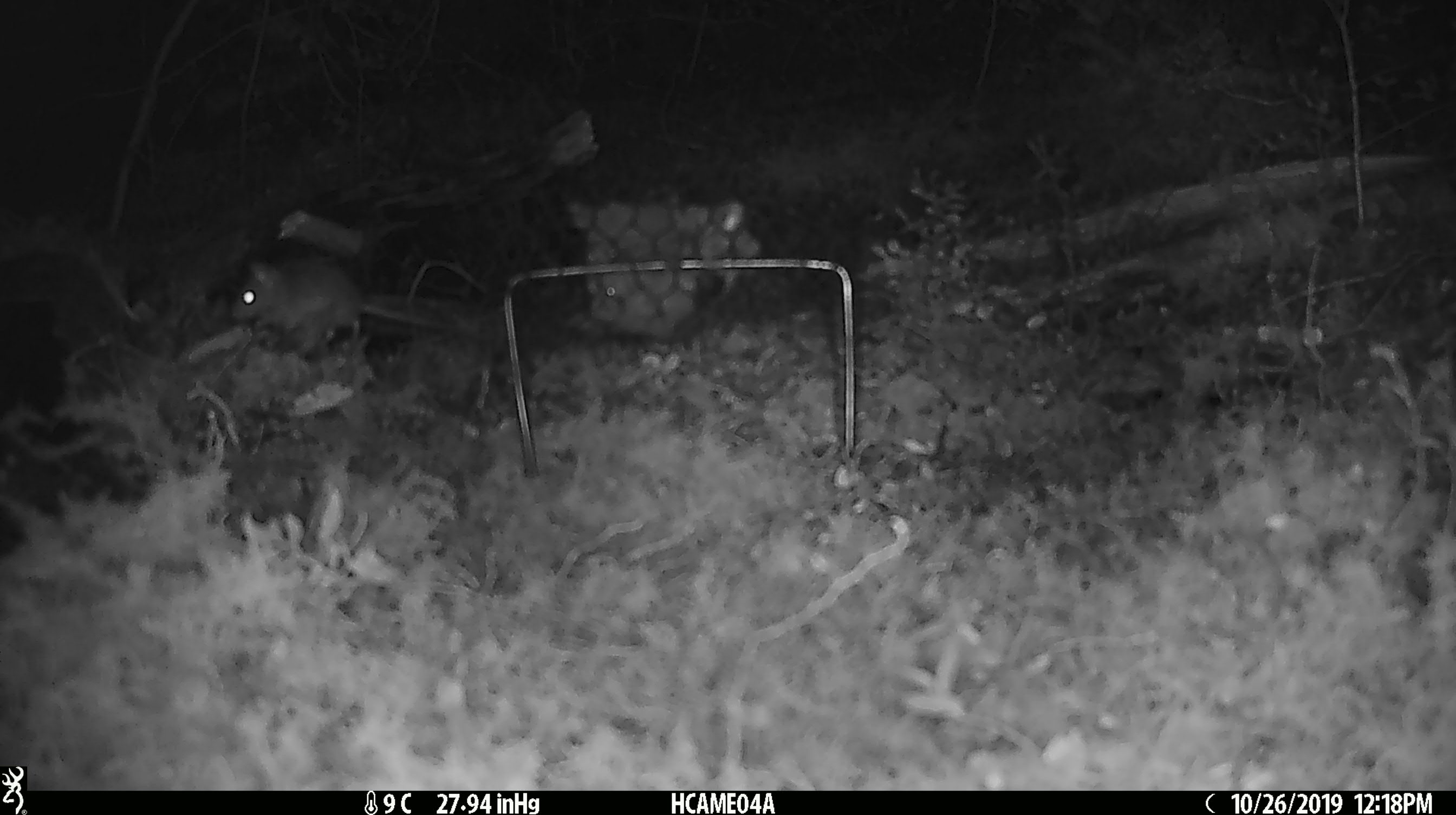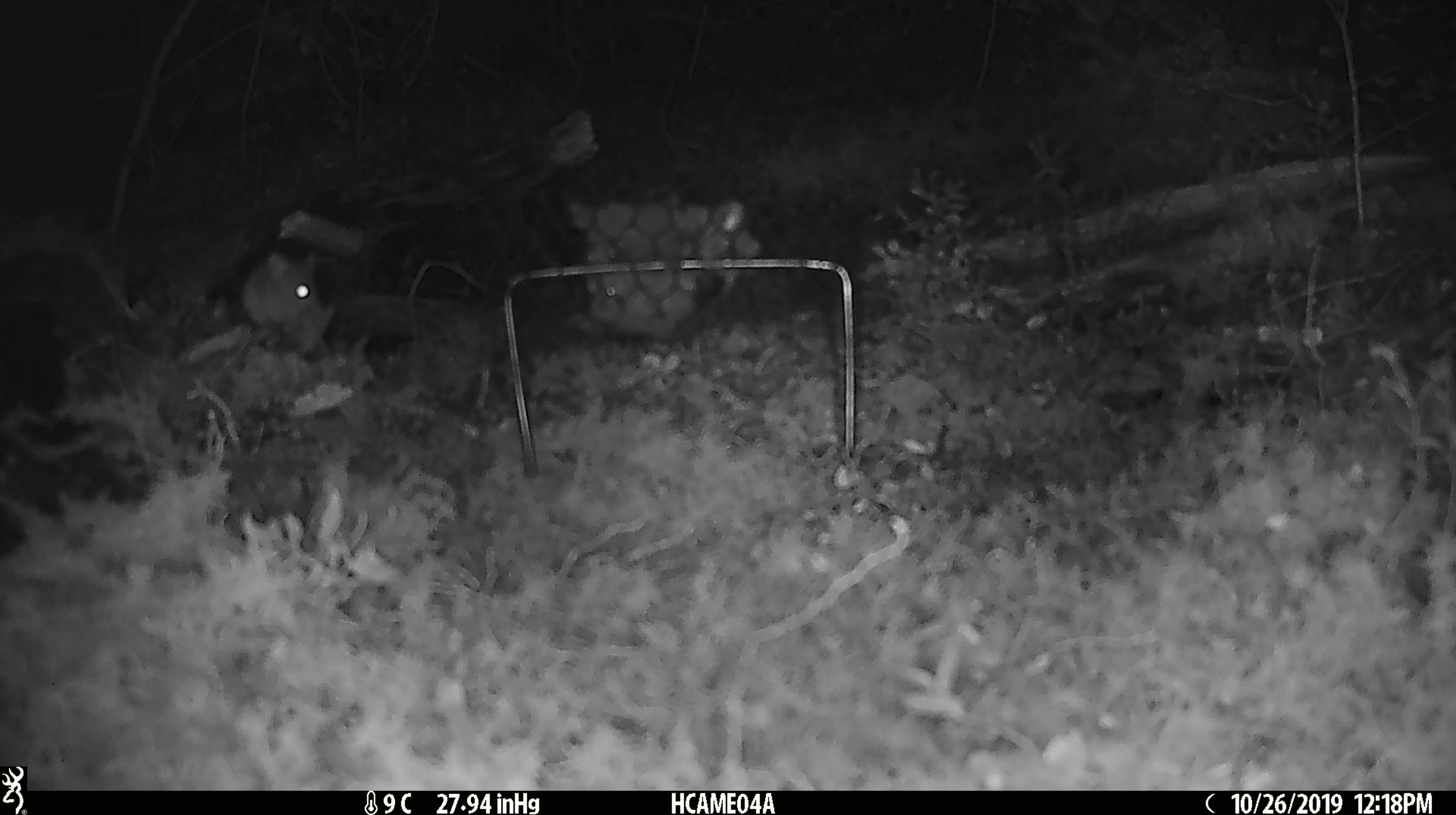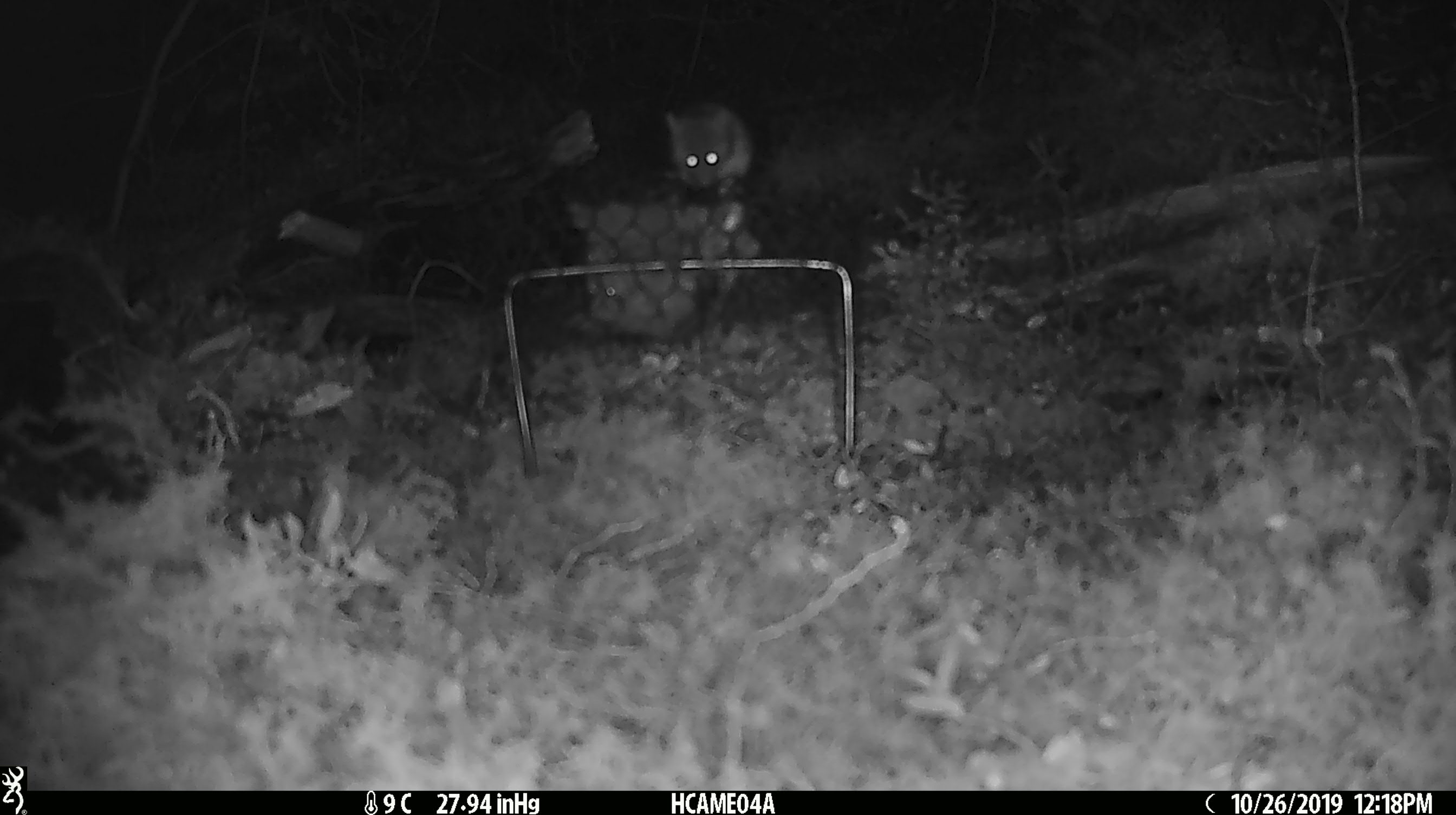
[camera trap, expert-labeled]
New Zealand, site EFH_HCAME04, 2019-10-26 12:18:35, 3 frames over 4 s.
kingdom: Animalia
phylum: Chordata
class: Mammalia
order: Rodentia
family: Muridae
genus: Mus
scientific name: Mus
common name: mouse